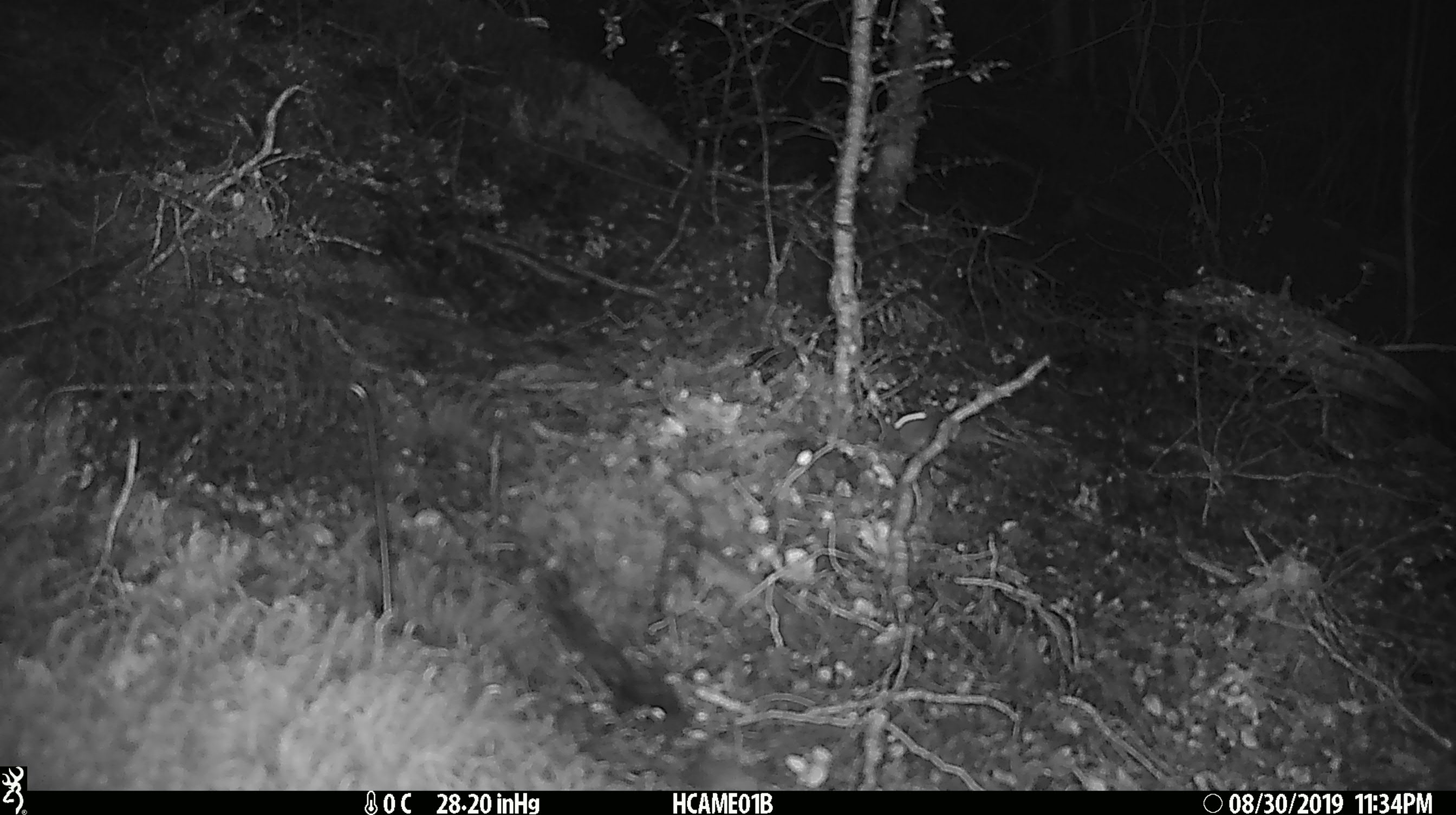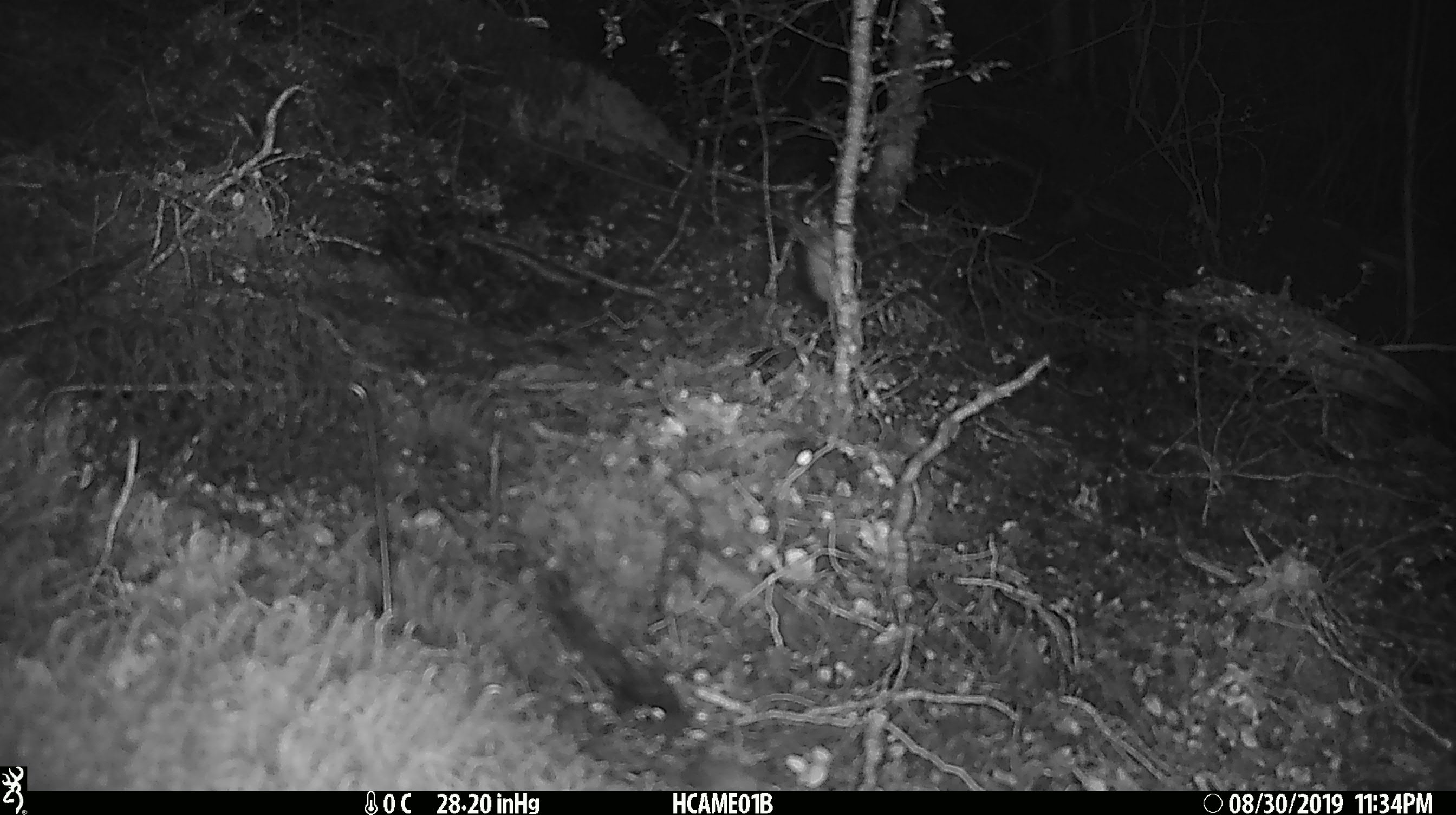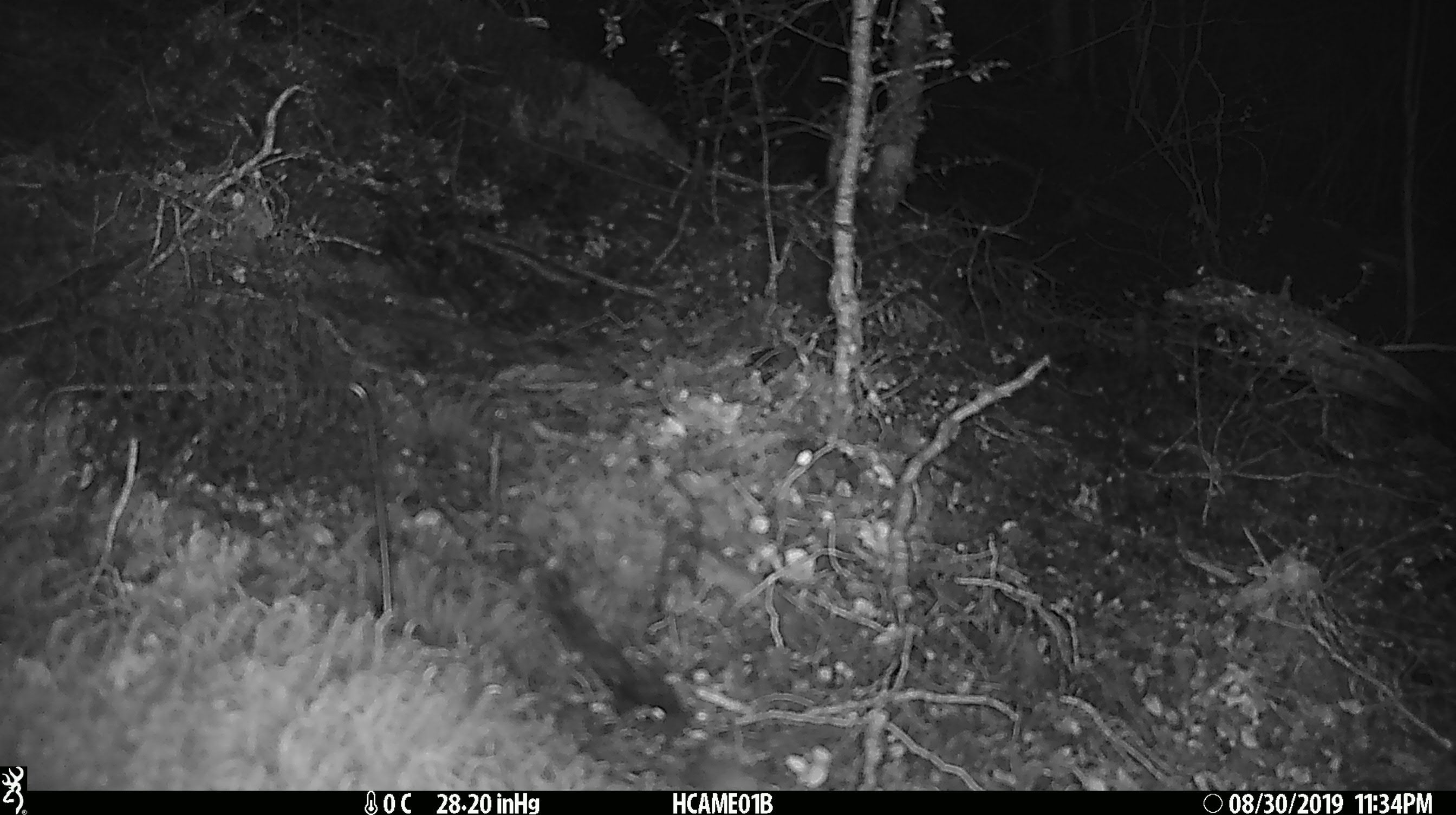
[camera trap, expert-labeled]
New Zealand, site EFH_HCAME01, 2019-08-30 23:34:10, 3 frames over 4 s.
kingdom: Animalia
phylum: Chordata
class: Mammalia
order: Rodentia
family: Muridae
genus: Mus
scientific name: Mus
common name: mouse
Mouse (Mus).